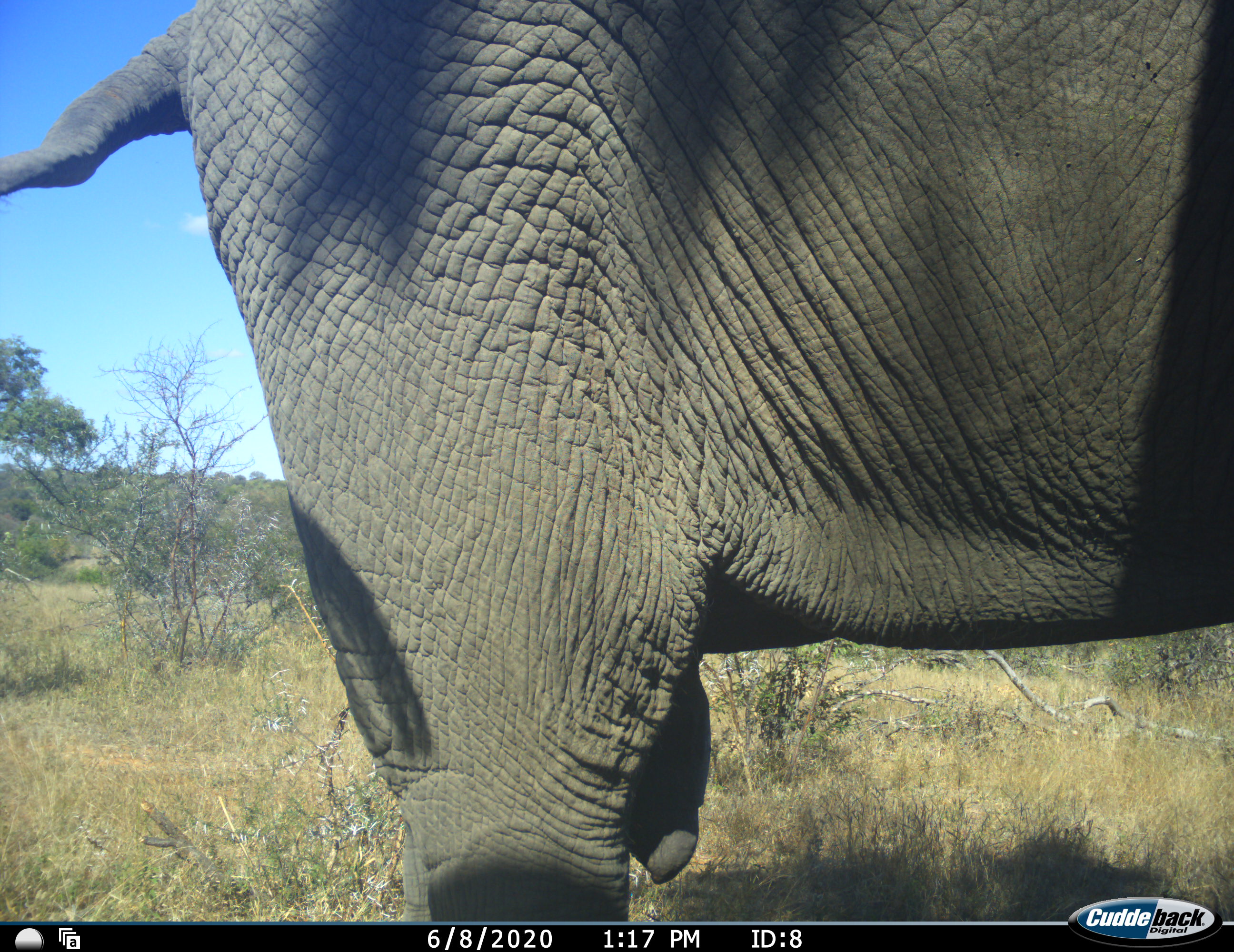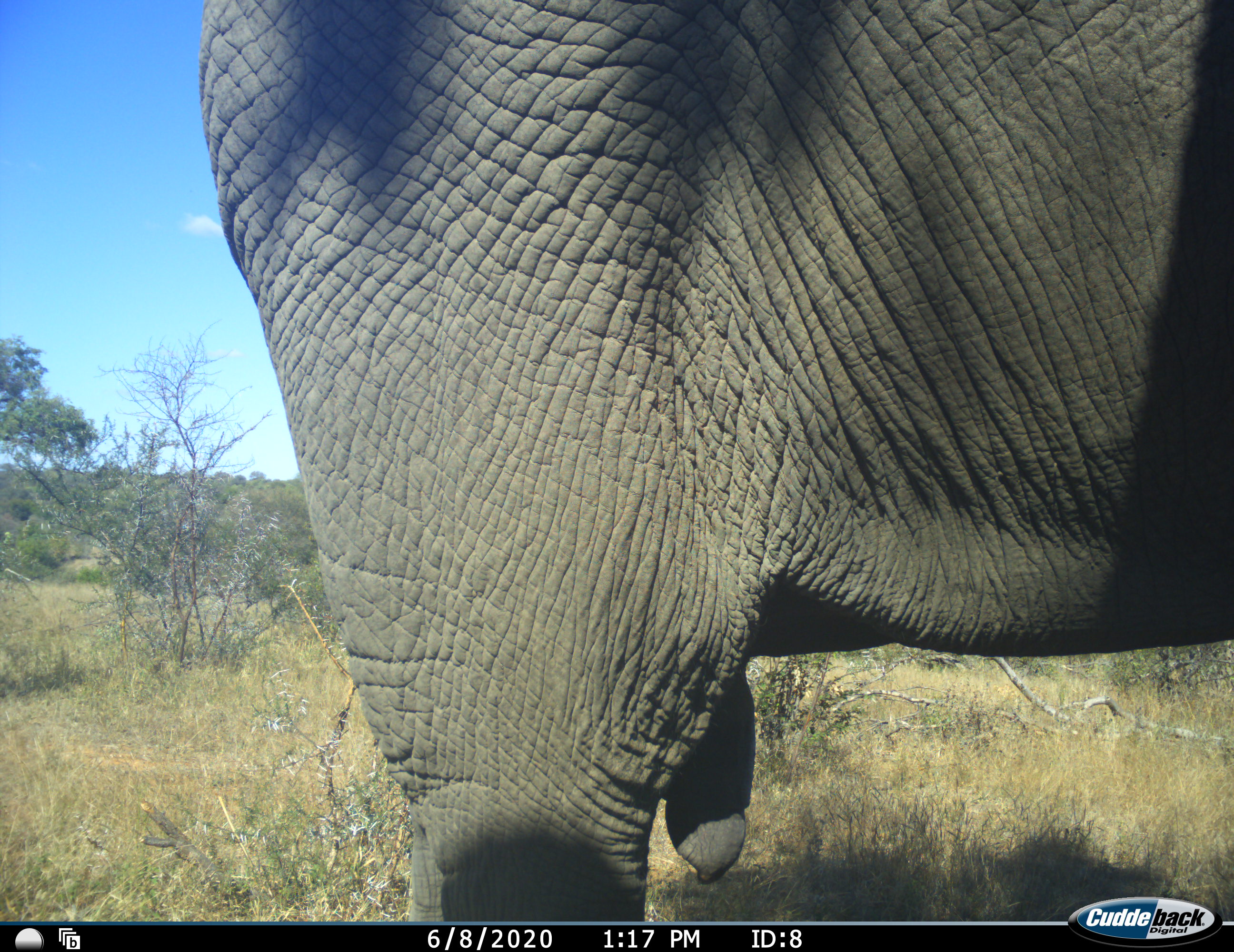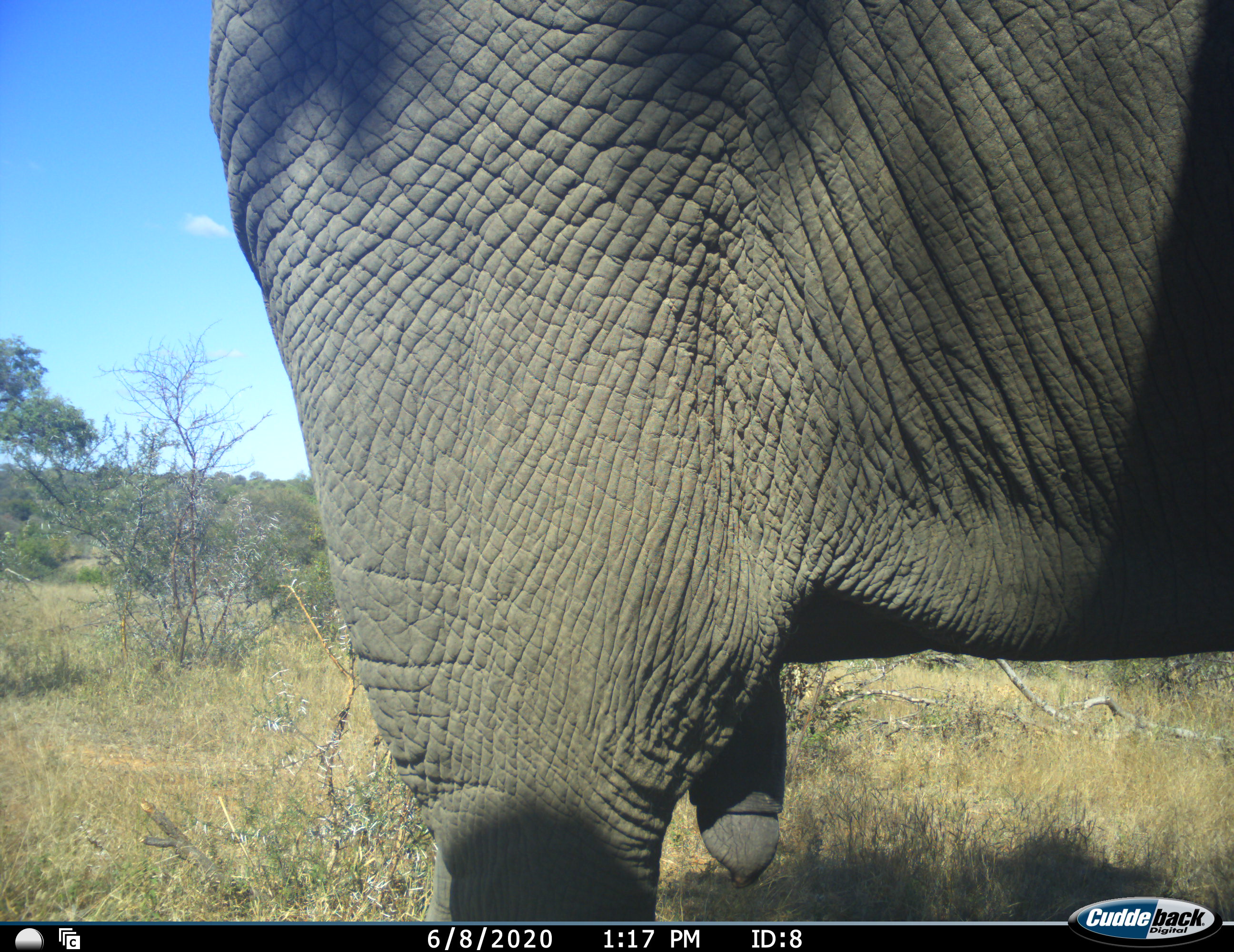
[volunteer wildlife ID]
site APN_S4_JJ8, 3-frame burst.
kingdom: Animalia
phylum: Chordata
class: Mammalia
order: Proboscidea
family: Elephantidae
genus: Loxodonta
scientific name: Loxodonta africana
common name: african bush elephant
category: elephant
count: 1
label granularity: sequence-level